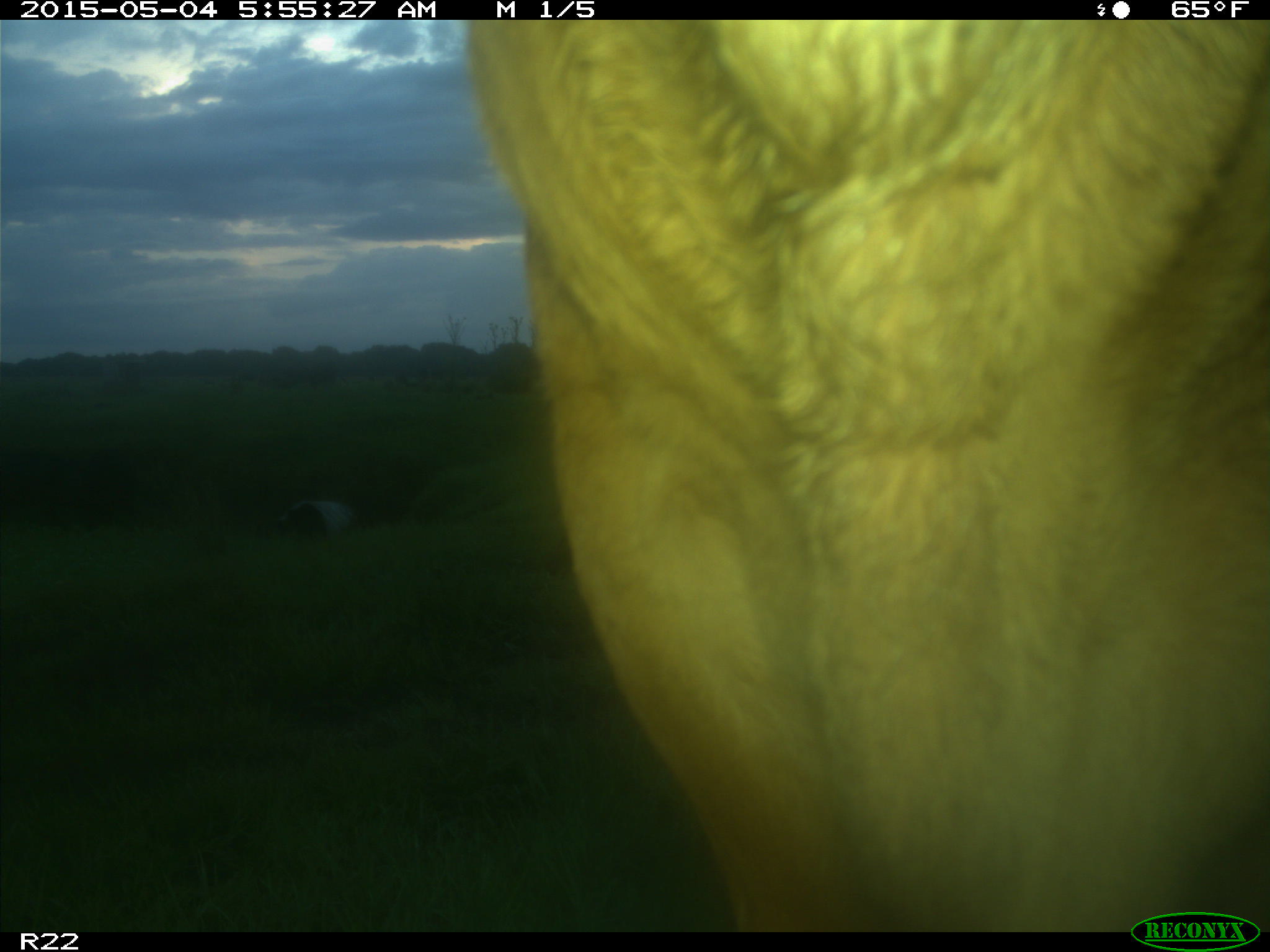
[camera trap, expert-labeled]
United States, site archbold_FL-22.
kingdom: Animalia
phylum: Chordata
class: Mammalia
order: Artiodactyla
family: Bovidae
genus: Bos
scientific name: Bos taurus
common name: domestic cow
Bos taurus (domestic cow).